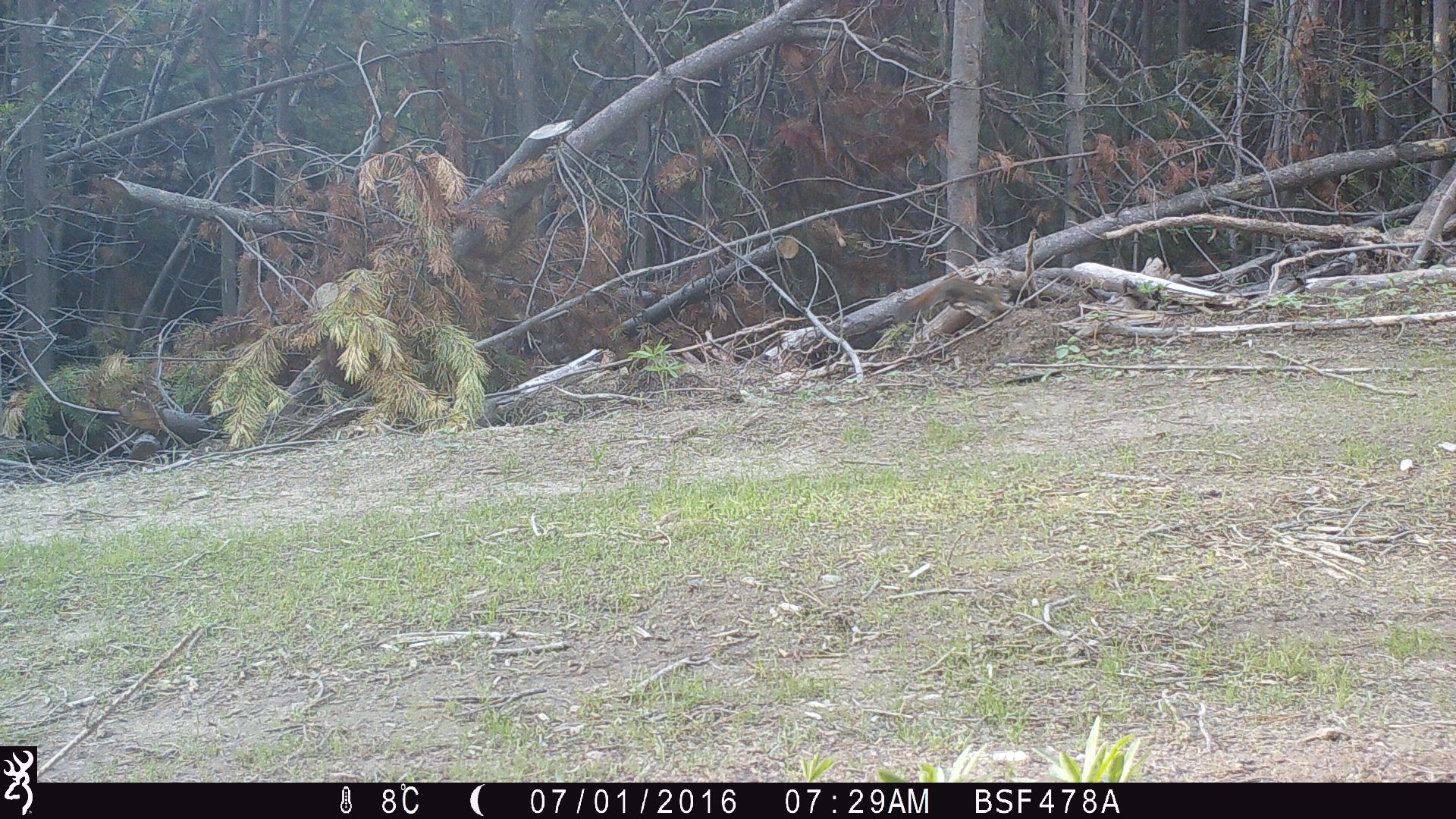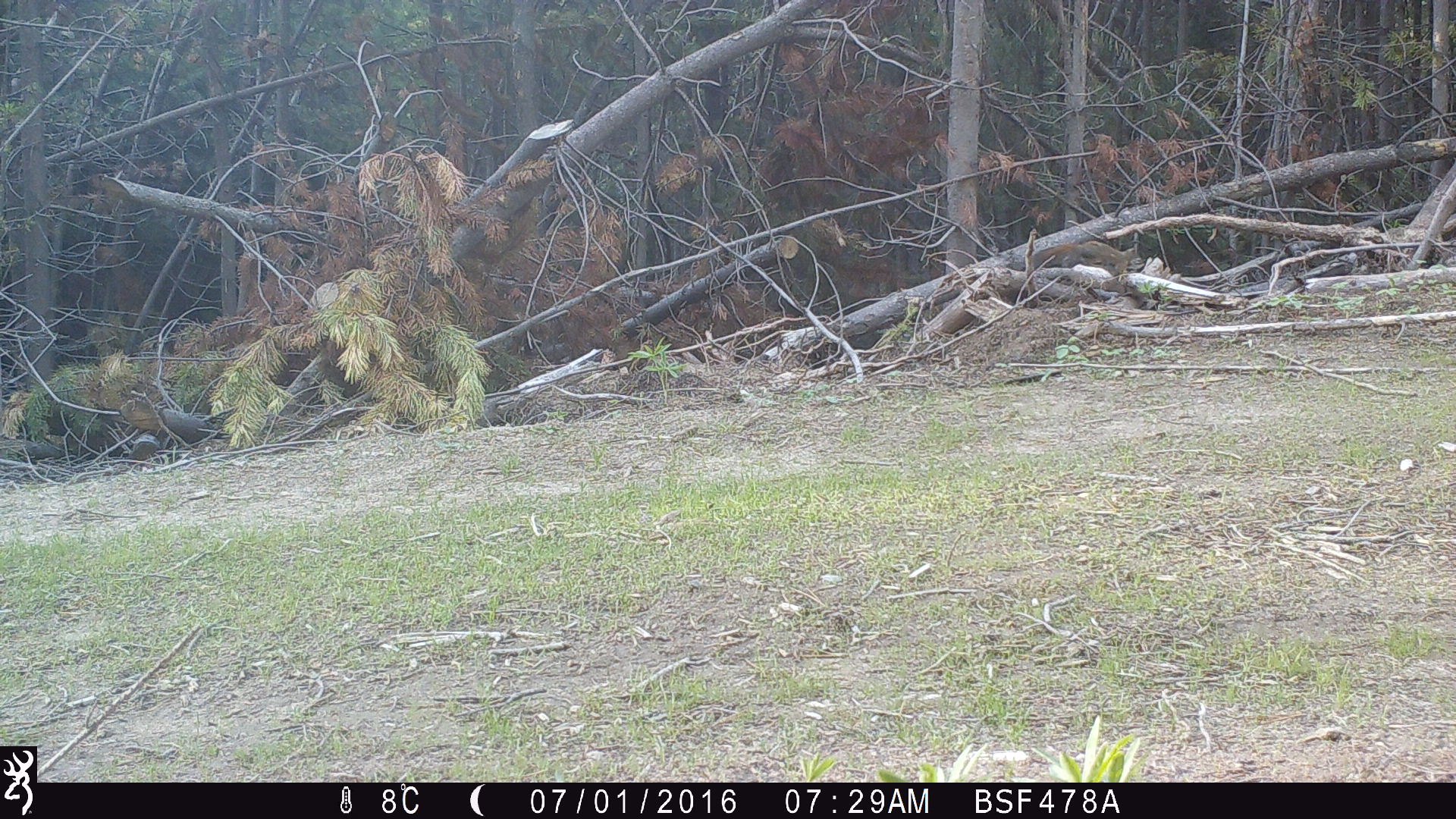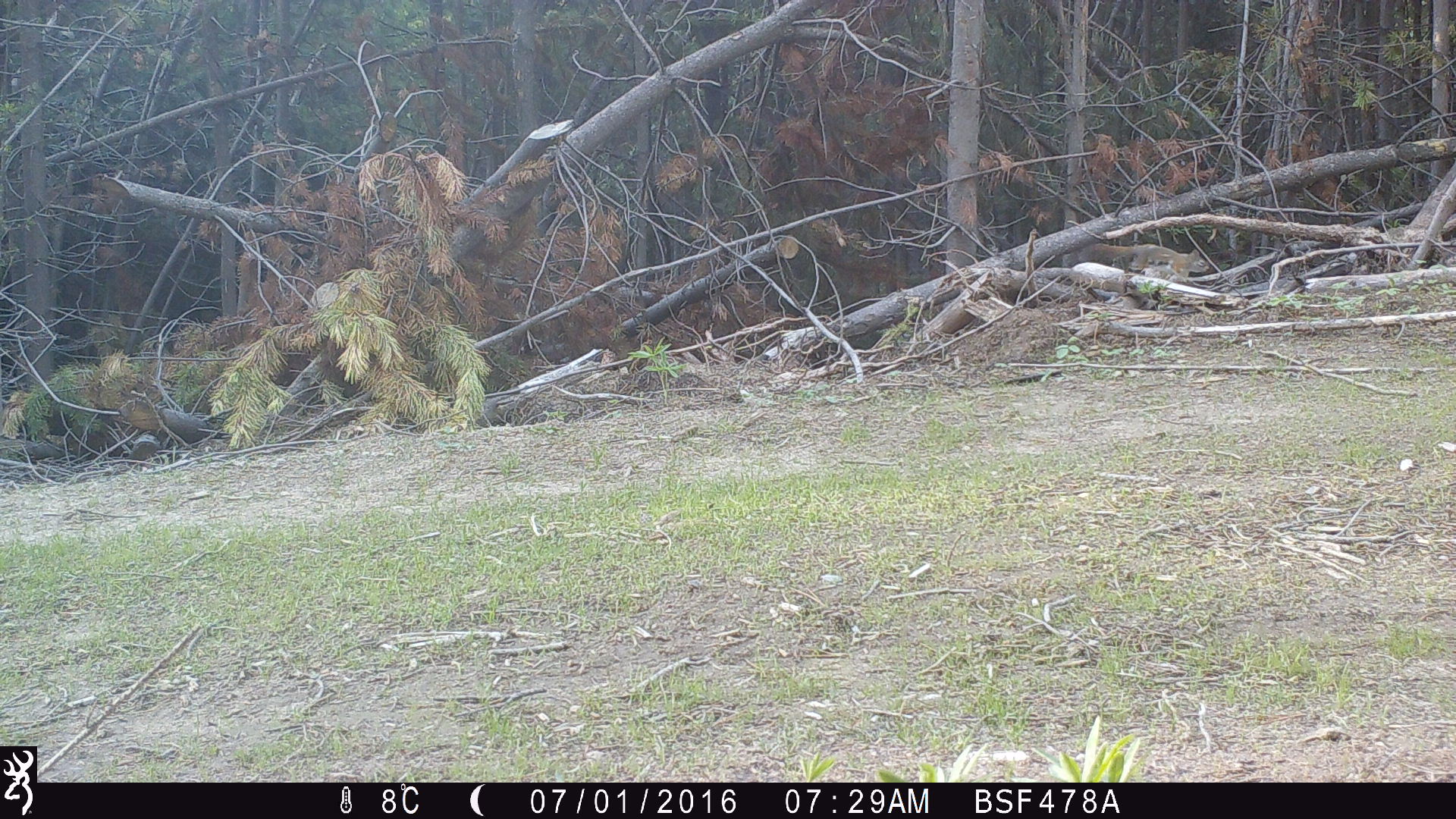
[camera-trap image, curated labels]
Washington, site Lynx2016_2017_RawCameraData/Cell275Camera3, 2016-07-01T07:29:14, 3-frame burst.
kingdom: Animalia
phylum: Chordata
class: Mammalia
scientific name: Mammalia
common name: small mammal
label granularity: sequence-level